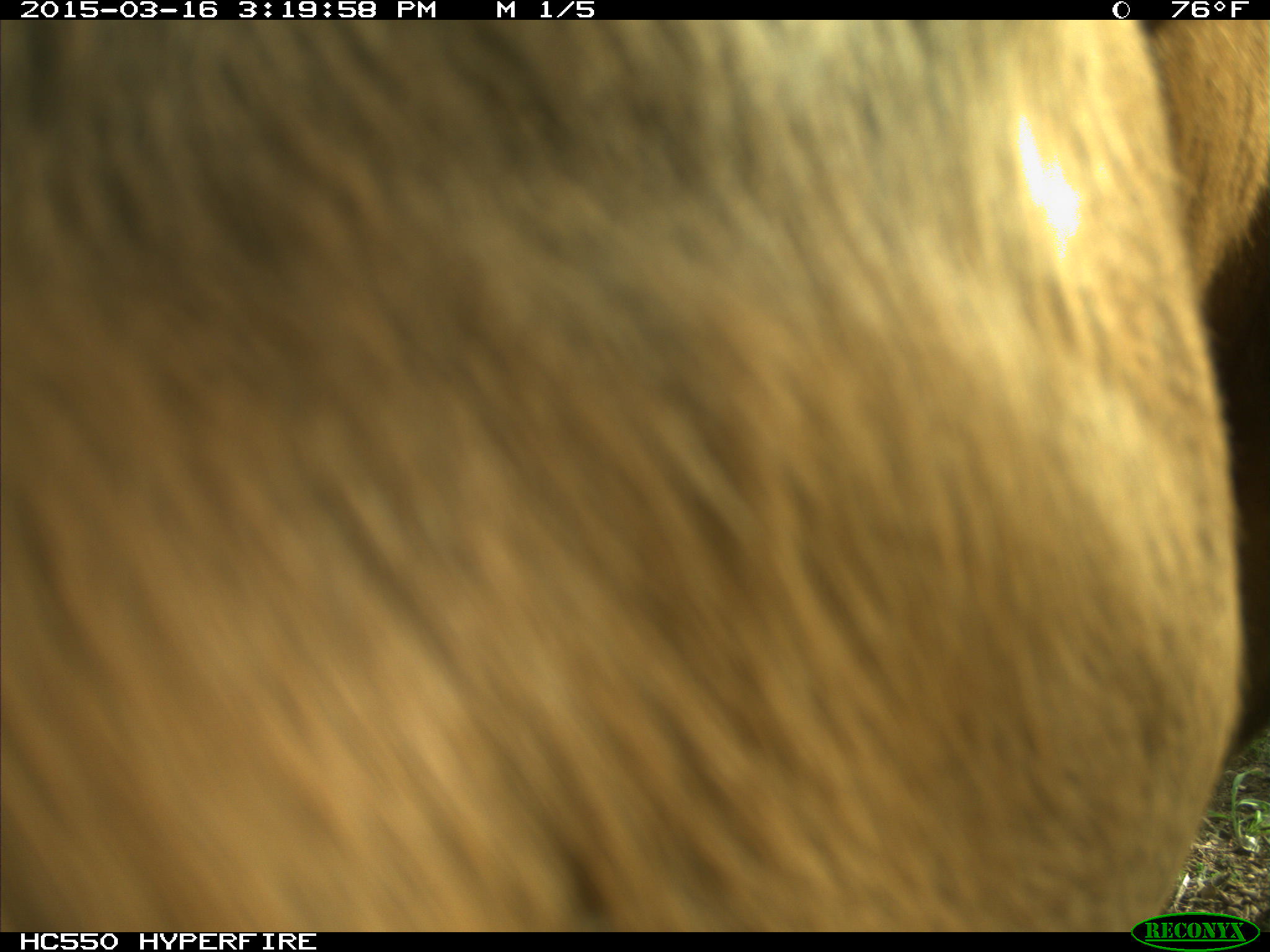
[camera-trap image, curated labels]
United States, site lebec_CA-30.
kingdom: Animalia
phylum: Chordata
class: Mammalia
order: Artiodactyla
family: Bovidae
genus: Bos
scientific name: Bos taurus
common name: domestic cow